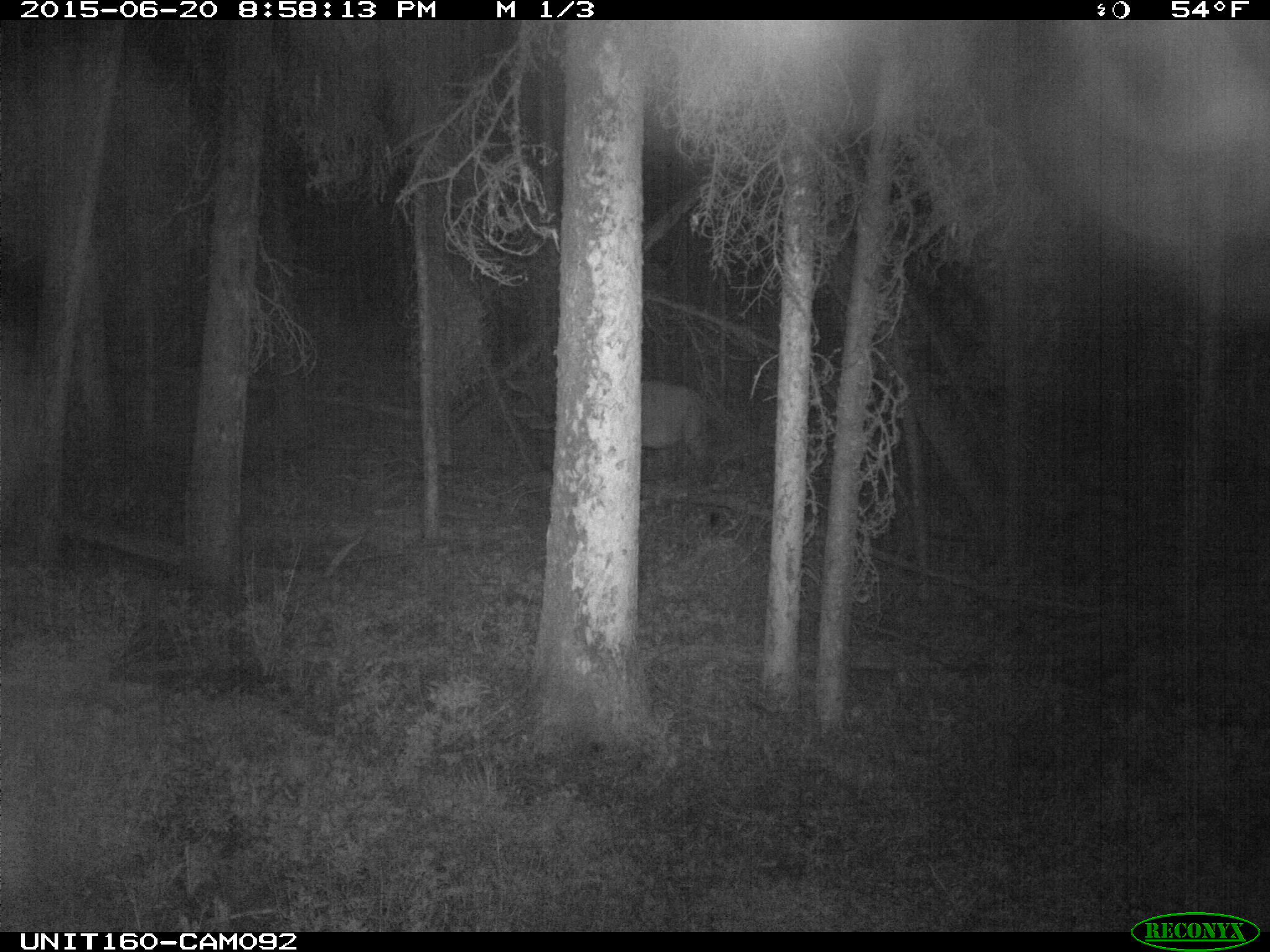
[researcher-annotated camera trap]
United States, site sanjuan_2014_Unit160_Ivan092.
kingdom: Animalia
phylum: Chordata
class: Mammalia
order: Artiodactyla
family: Cervidae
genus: Cervus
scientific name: Cervus elaphus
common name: red deer